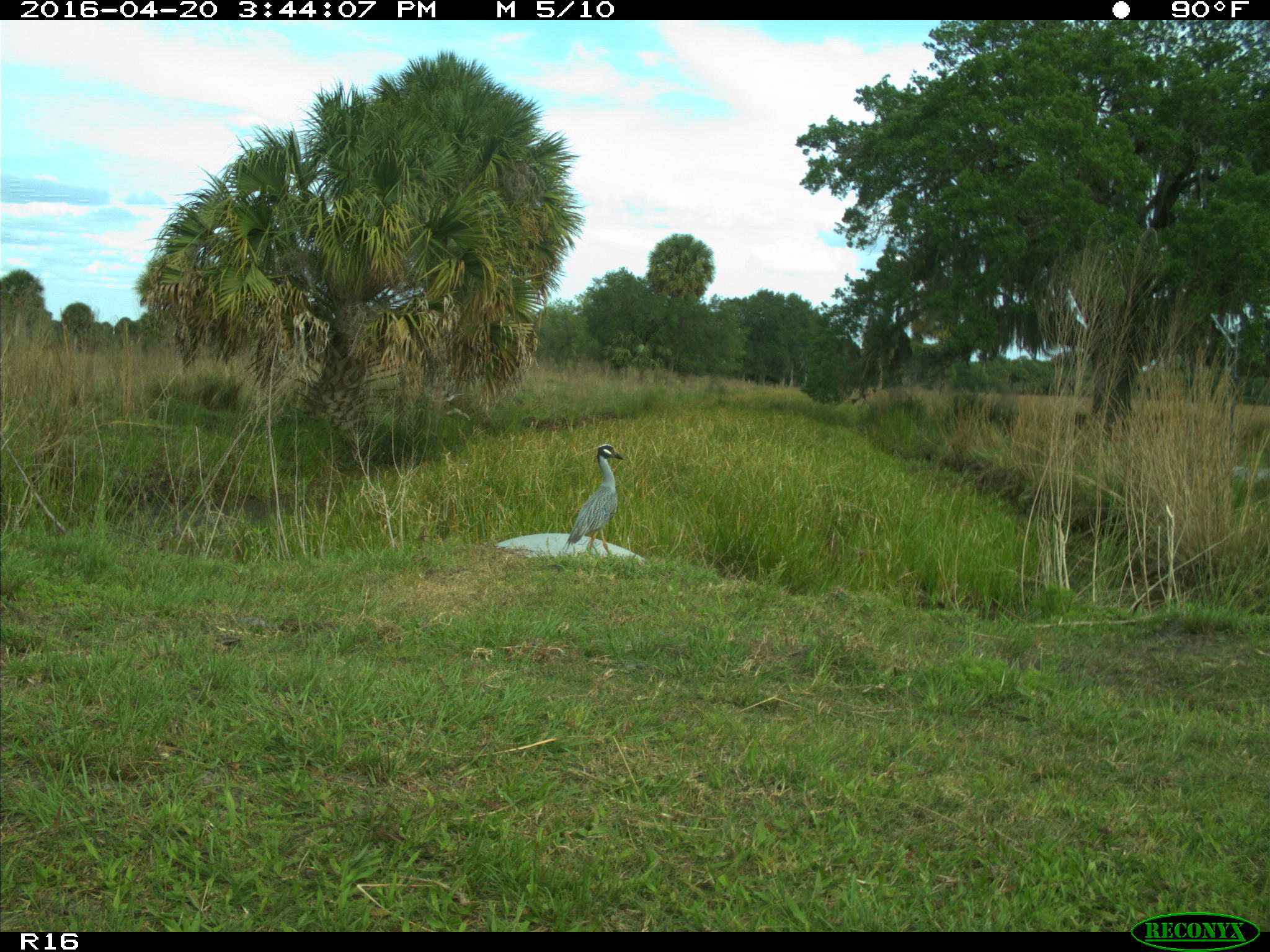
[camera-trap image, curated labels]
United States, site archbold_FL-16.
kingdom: Animalia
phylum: Chordata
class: Aves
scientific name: Aves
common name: birds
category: unidentified bird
Unidentified bird (birds) (Aves).